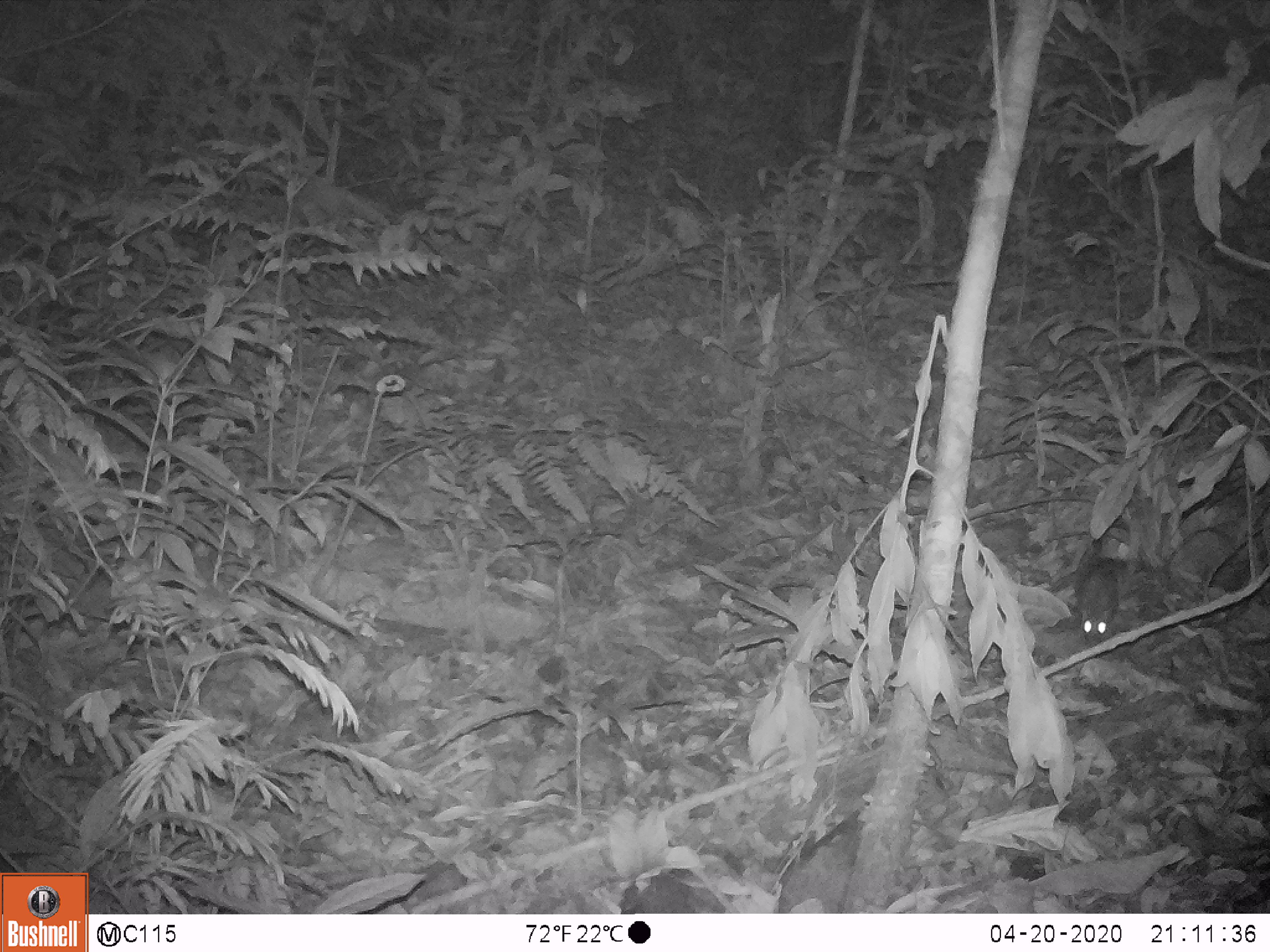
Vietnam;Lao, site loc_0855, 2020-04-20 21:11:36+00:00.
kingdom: Animalia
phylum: Chordata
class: Mammalia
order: Rodentia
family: Sciuridae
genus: Dremomys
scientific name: Dremomys rufigenis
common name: red-cheeked squirrel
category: red cheeked squirrel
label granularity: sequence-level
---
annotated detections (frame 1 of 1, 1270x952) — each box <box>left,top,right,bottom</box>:
red cheeked squirrel: <box>1044,558,1127,647</box>